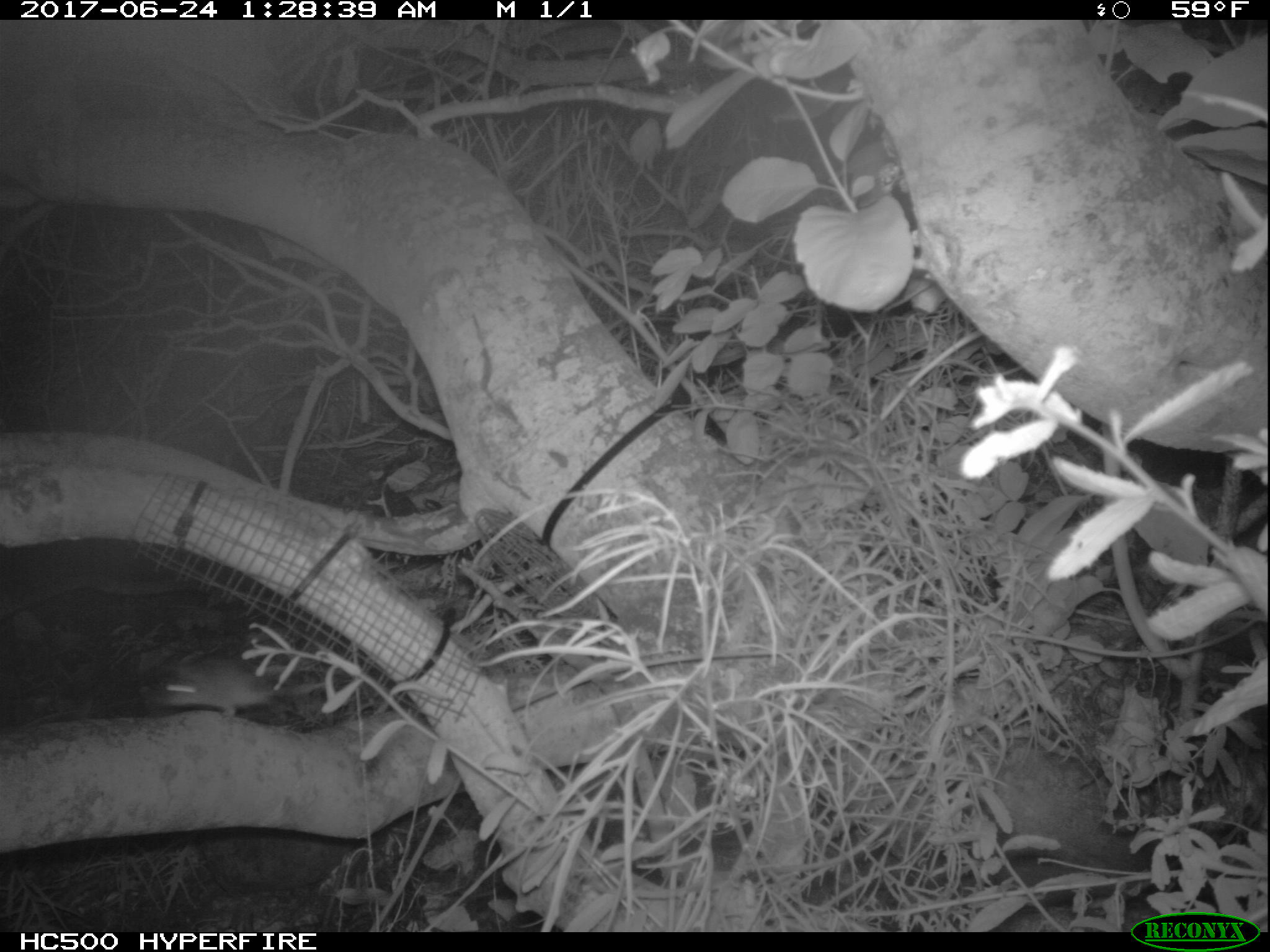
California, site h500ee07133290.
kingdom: Animalia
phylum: Chordata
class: Mammalia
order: Rodentia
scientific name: Rodentia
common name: rodent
Rodent (Rodentia).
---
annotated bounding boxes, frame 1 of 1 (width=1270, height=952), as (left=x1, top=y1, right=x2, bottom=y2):
rodent: (left=141, top=647, right=350, bottom=726)